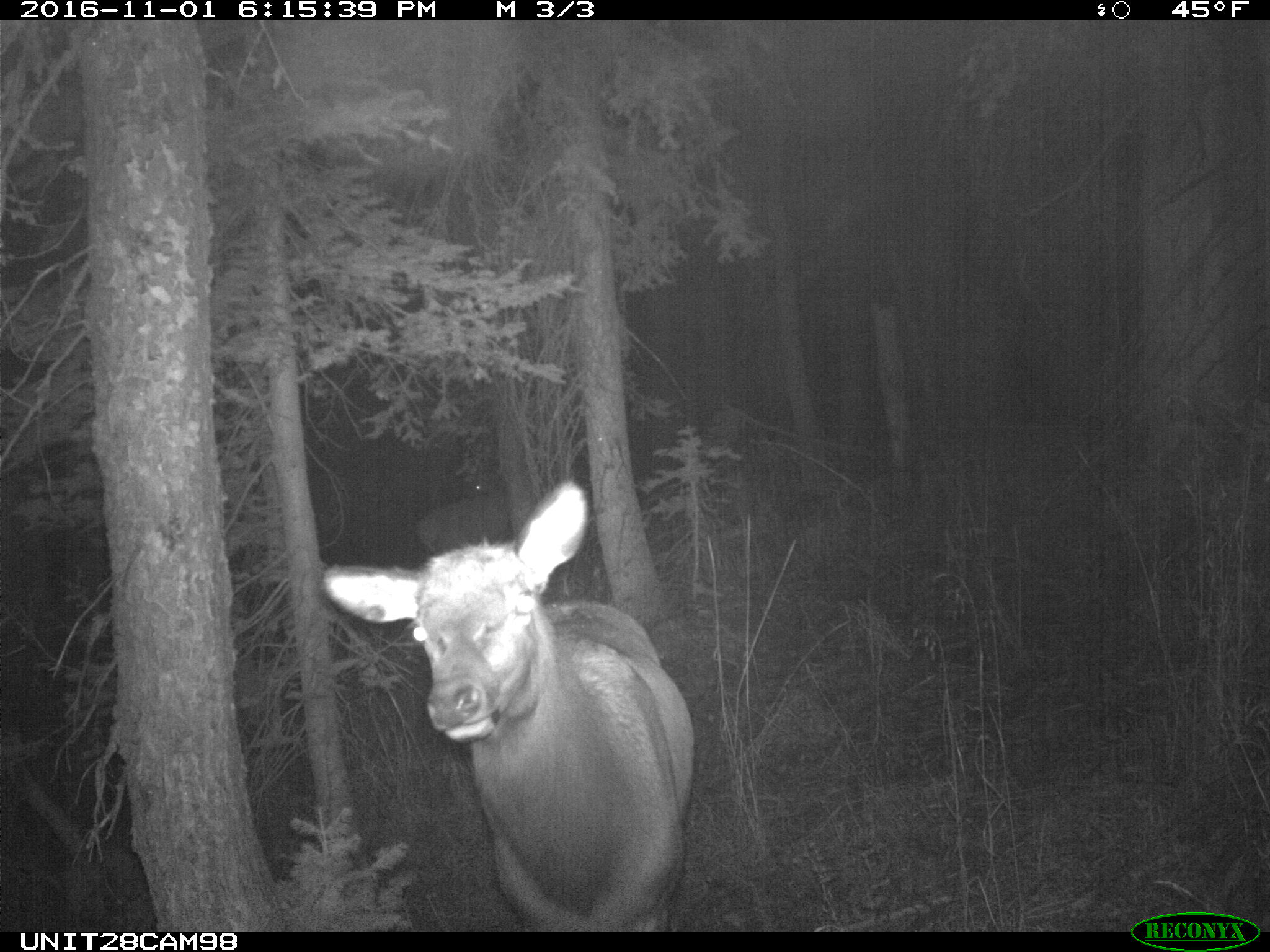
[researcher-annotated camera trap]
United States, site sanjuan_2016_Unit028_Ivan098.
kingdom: Animalia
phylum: Chordata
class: Mammalia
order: Artiodactyla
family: Cervidae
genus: Cervus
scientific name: Cervus elaphus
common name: red deer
Cervus elaphus (red deer).